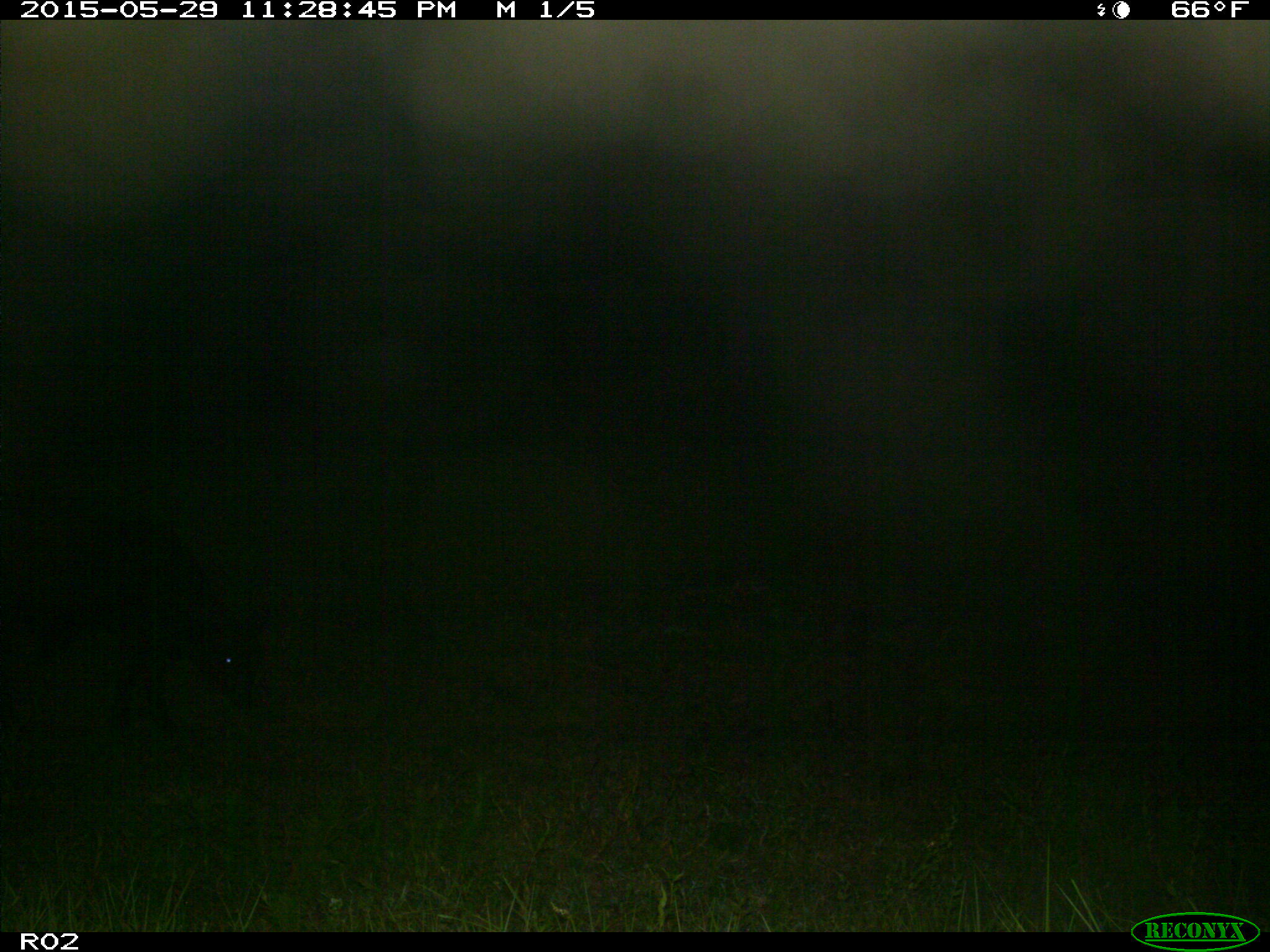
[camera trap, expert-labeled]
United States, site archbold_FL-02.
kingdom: Animalia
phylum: Chordata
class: Mammalia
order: Artiodactyla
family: Bovidae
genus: Bos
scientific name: Bos taurus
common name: domestic cow